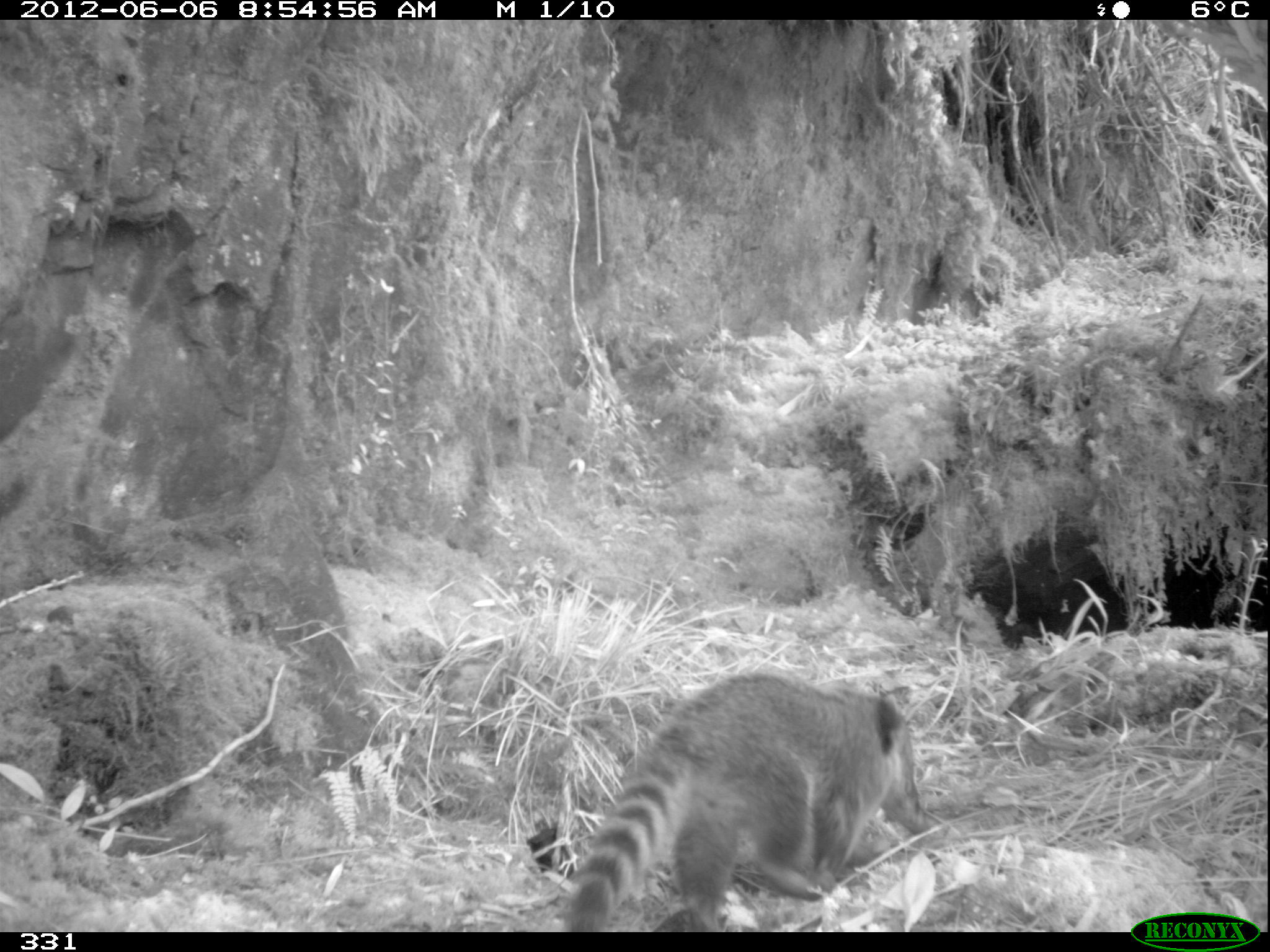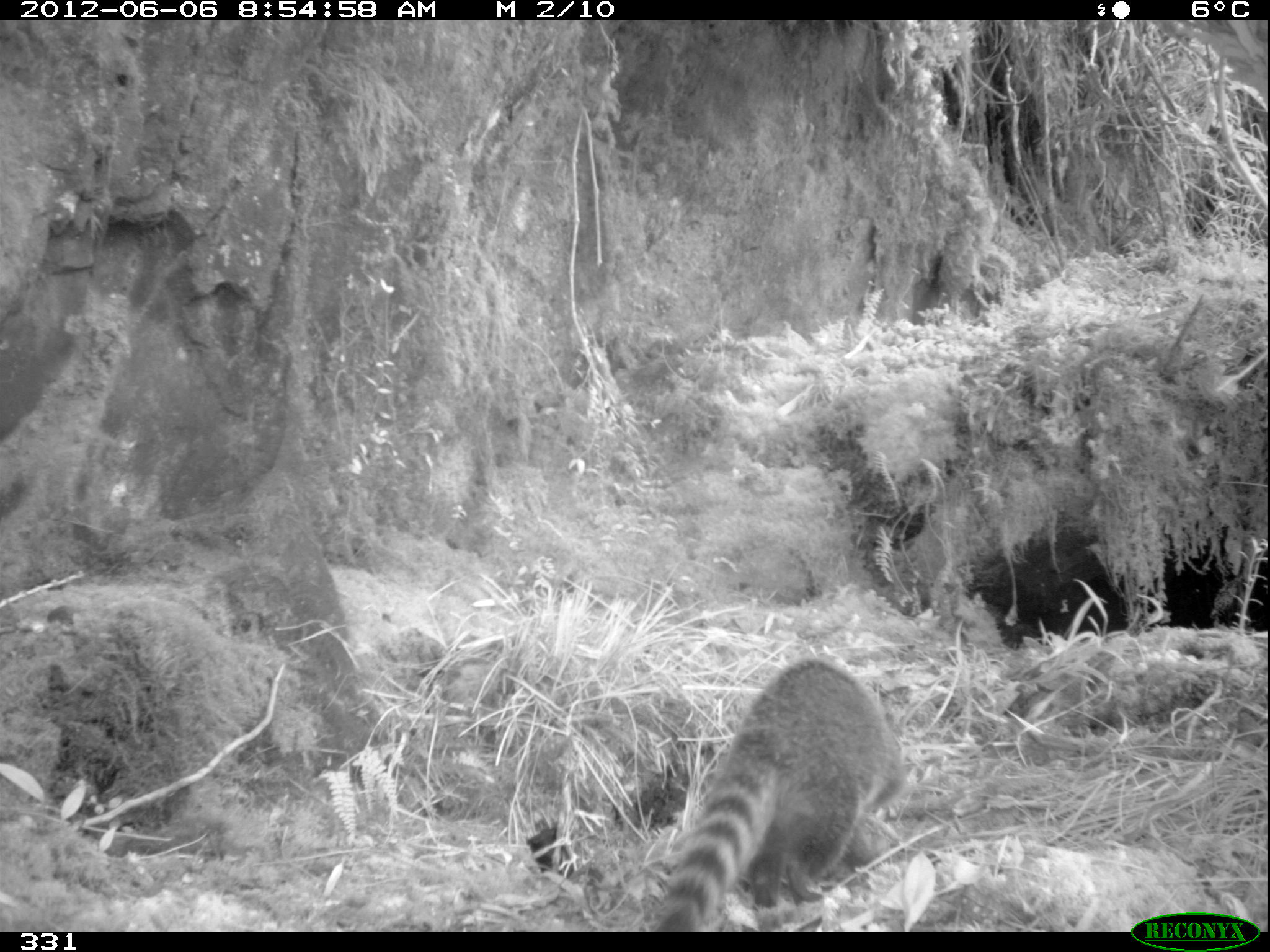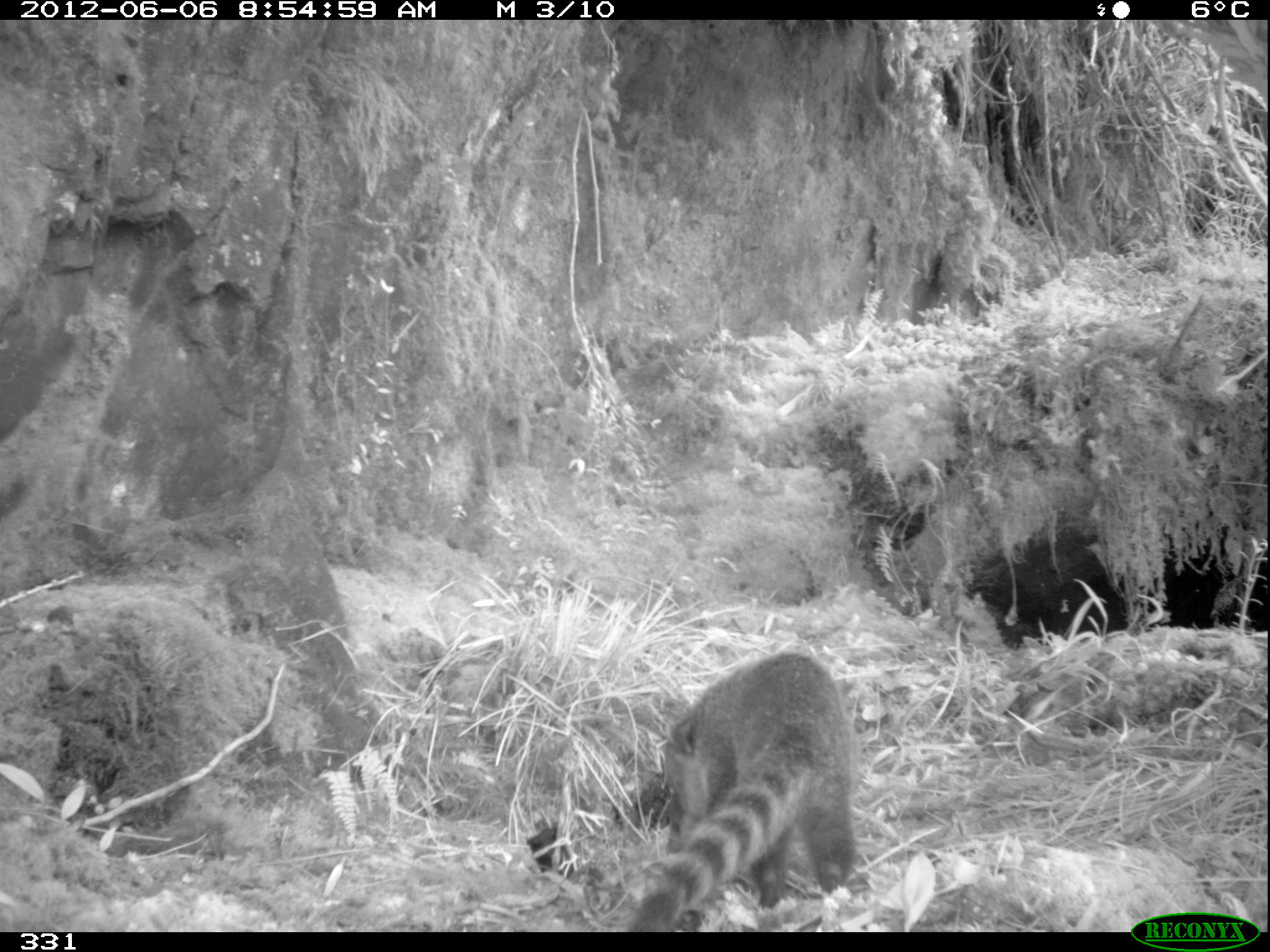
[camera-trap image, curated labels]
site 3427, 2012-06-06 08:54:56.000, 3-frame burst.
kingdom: Animalia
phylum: Chordata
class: Mammalia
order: Carnivora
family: Procyonidae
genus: Nasua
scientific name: Nasua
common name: coatis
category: unknown coati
Unknown coati (coatis) (Nasua).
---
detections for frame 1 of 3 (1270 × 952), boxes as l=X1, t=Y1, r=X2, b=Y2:
unknown coati: l=554, t=668, r=952, b=932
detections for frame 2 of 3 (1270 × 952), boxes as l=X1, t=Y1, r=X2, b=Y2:
unknown coati: l=654, t=661, r=899, b=932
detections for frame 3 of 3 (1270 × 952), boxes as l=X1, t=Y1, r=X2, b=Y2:
unknown coati: l=627, t=652, r=856, b=931